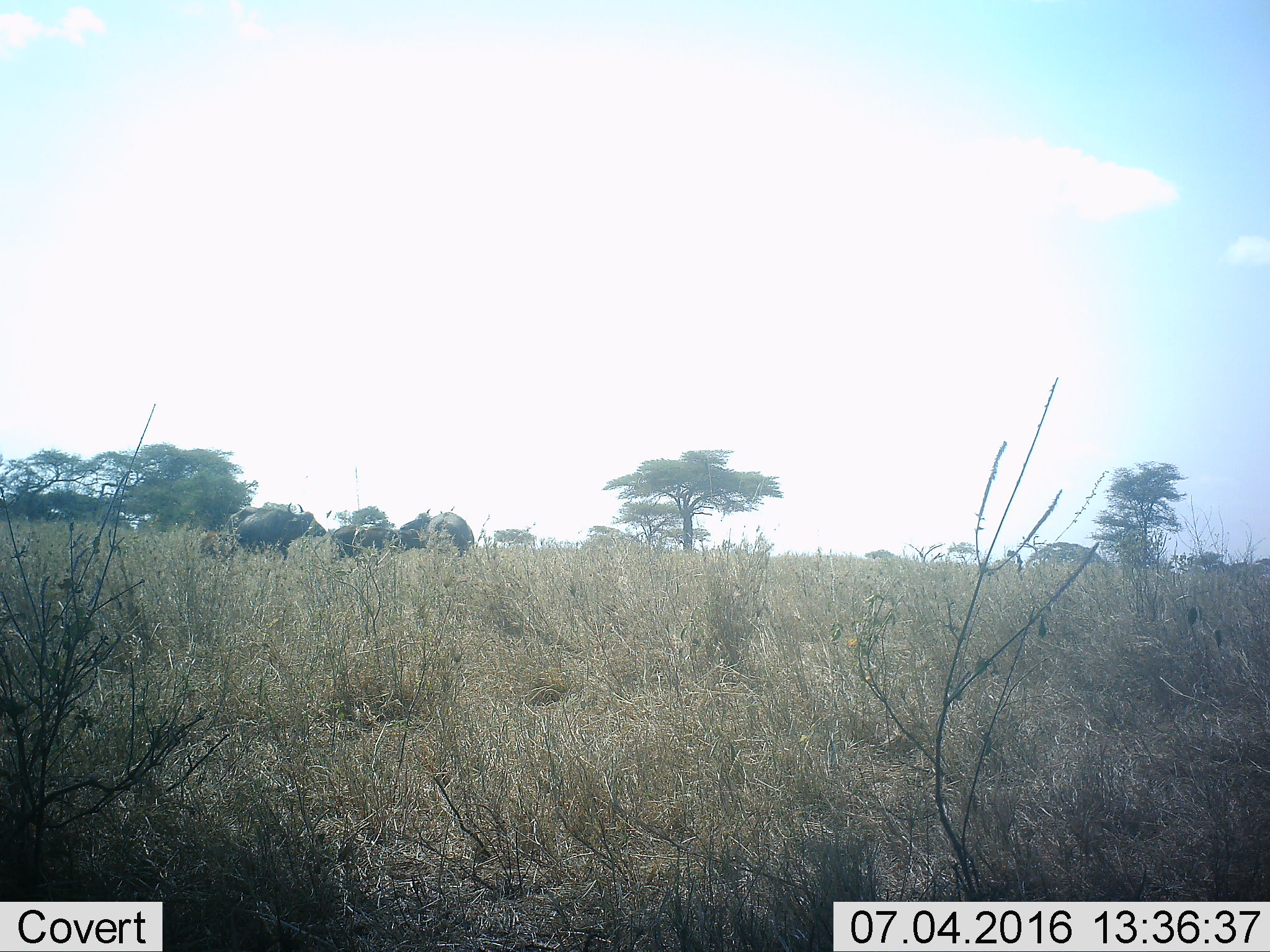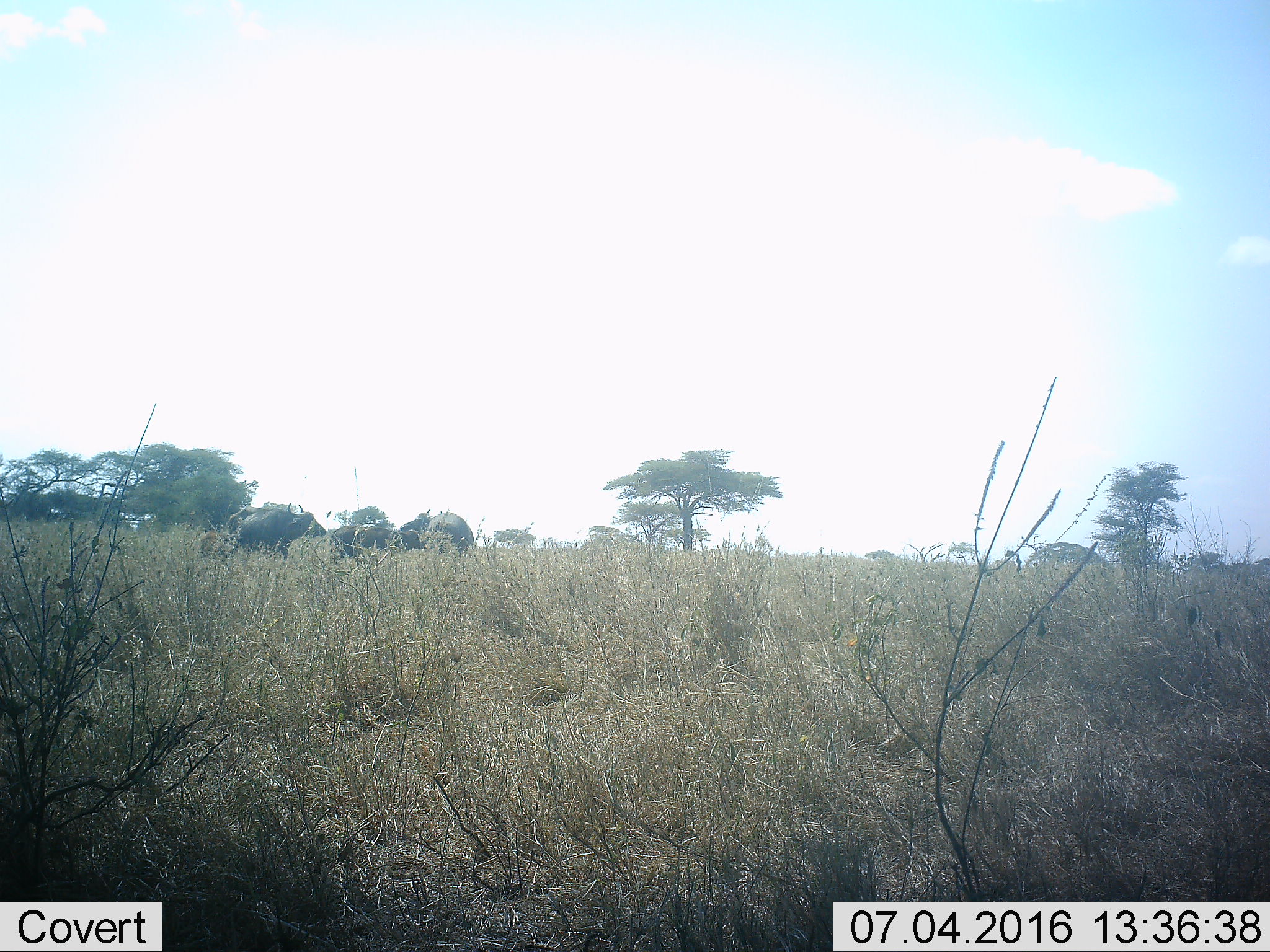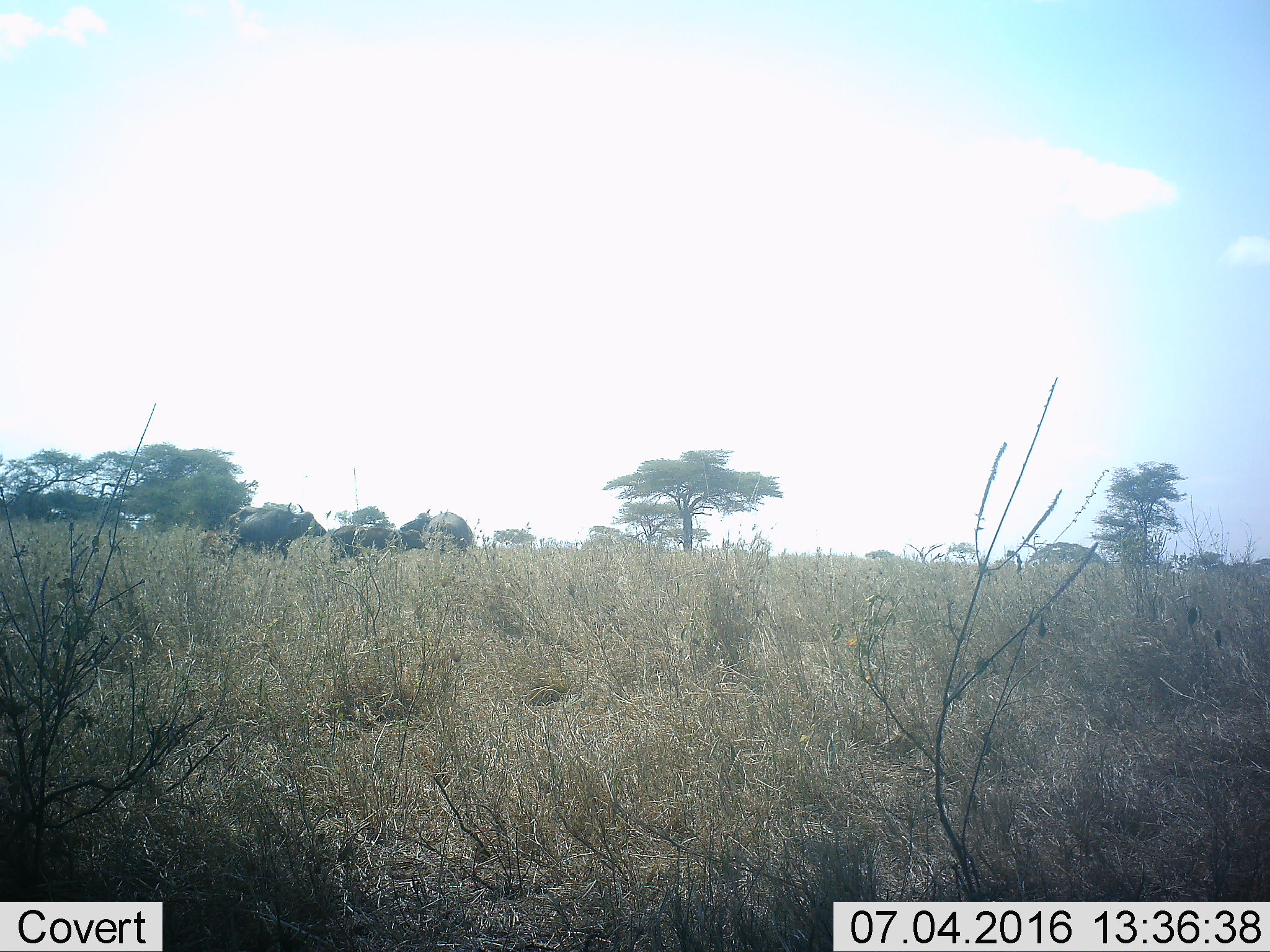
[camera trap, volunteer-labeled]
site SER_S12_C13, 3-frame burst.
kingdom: Animalia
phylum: Chordata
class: Mammalia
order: Artiodactyla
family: Bovidae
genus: Syncerus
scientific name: Syncerus caffer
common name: african buffalo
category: buffalo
Buffalo (african buffalo) (Syncerus caffer), count 5. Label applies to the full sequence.